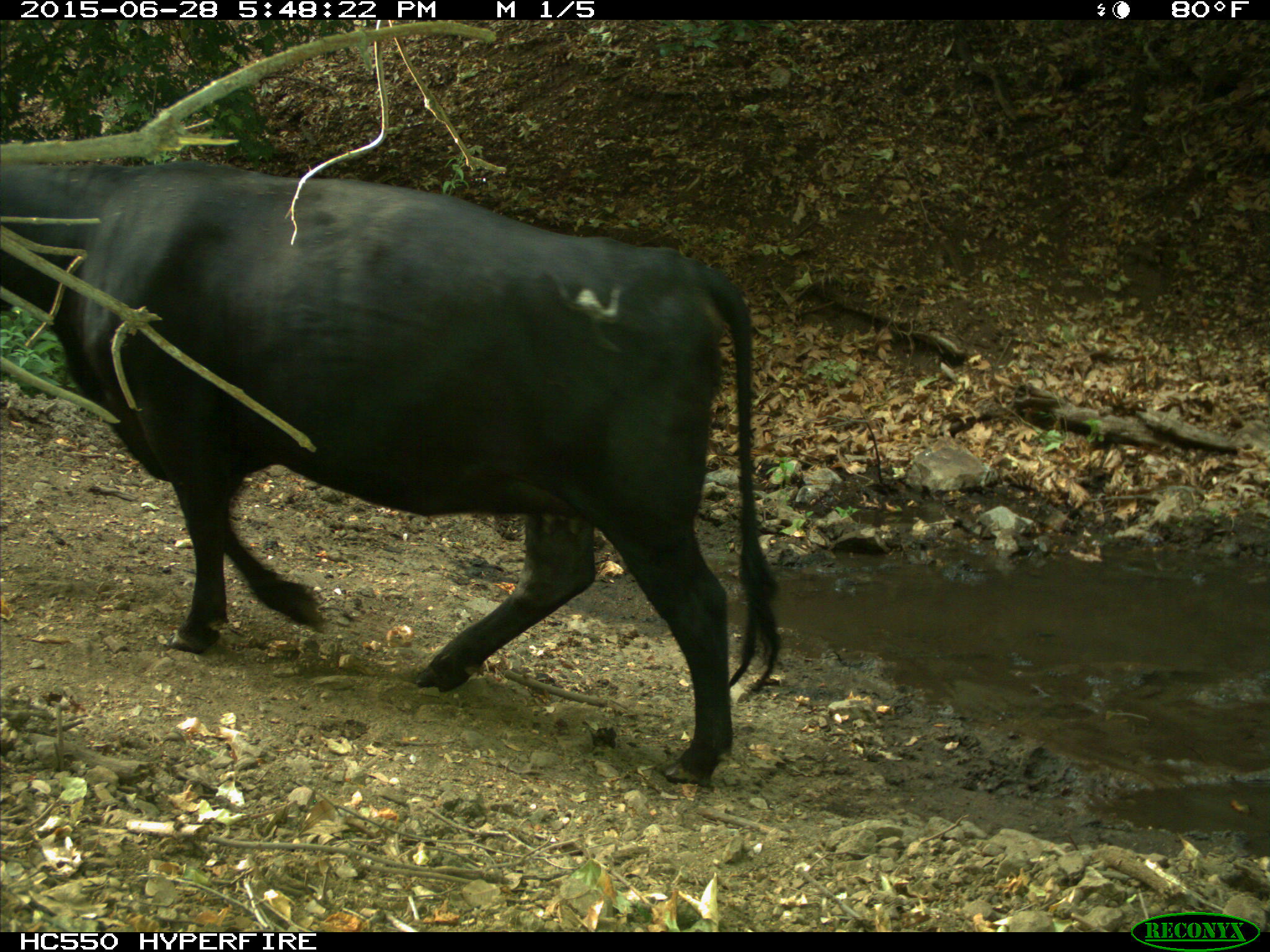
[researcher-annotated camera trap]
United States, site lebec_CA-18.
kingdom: Animalia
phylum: Chordata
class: Mammalia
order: Artiodactyla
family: Bovidae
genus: Bos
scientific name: Bos taurus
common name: domestic cow